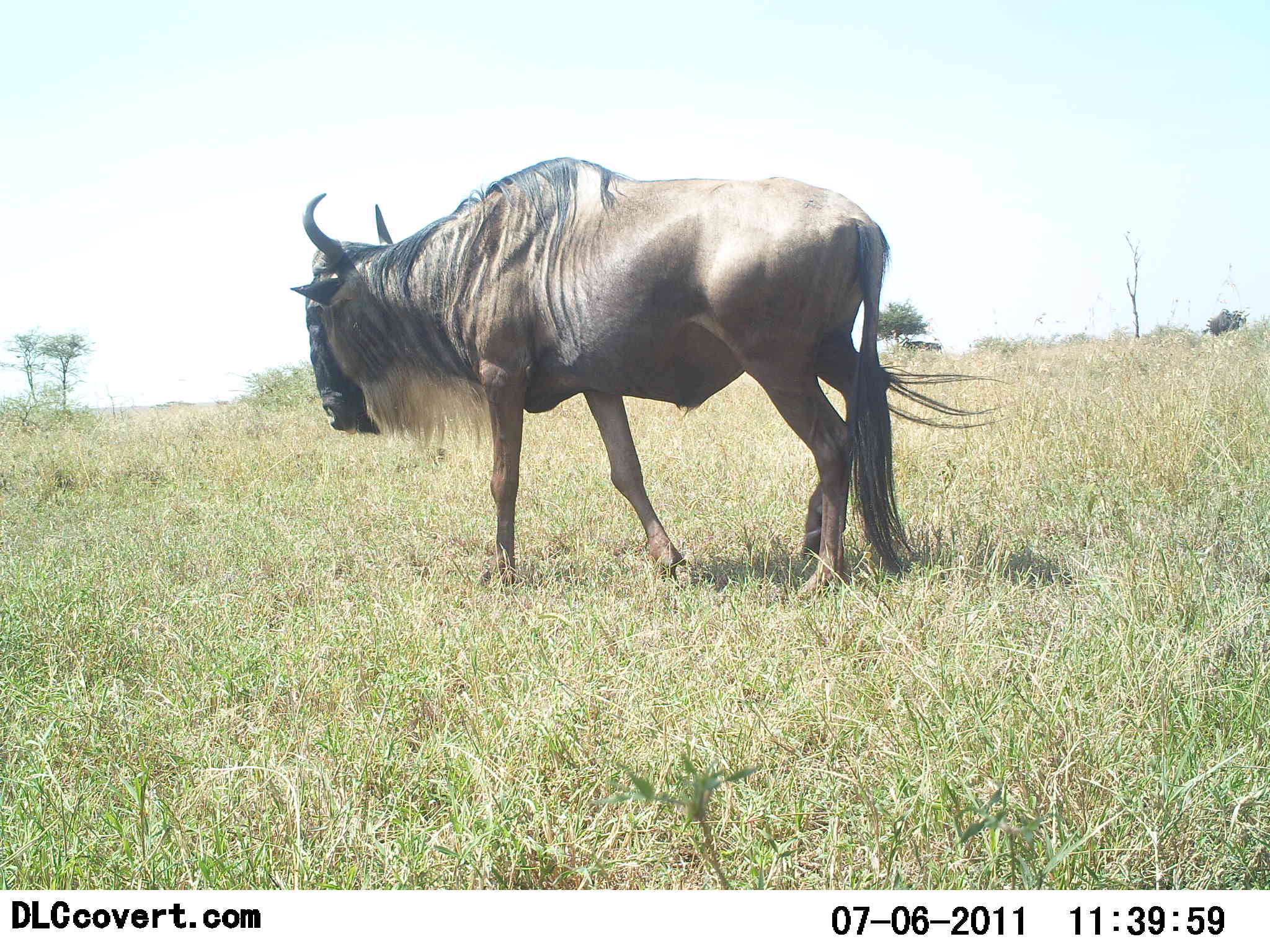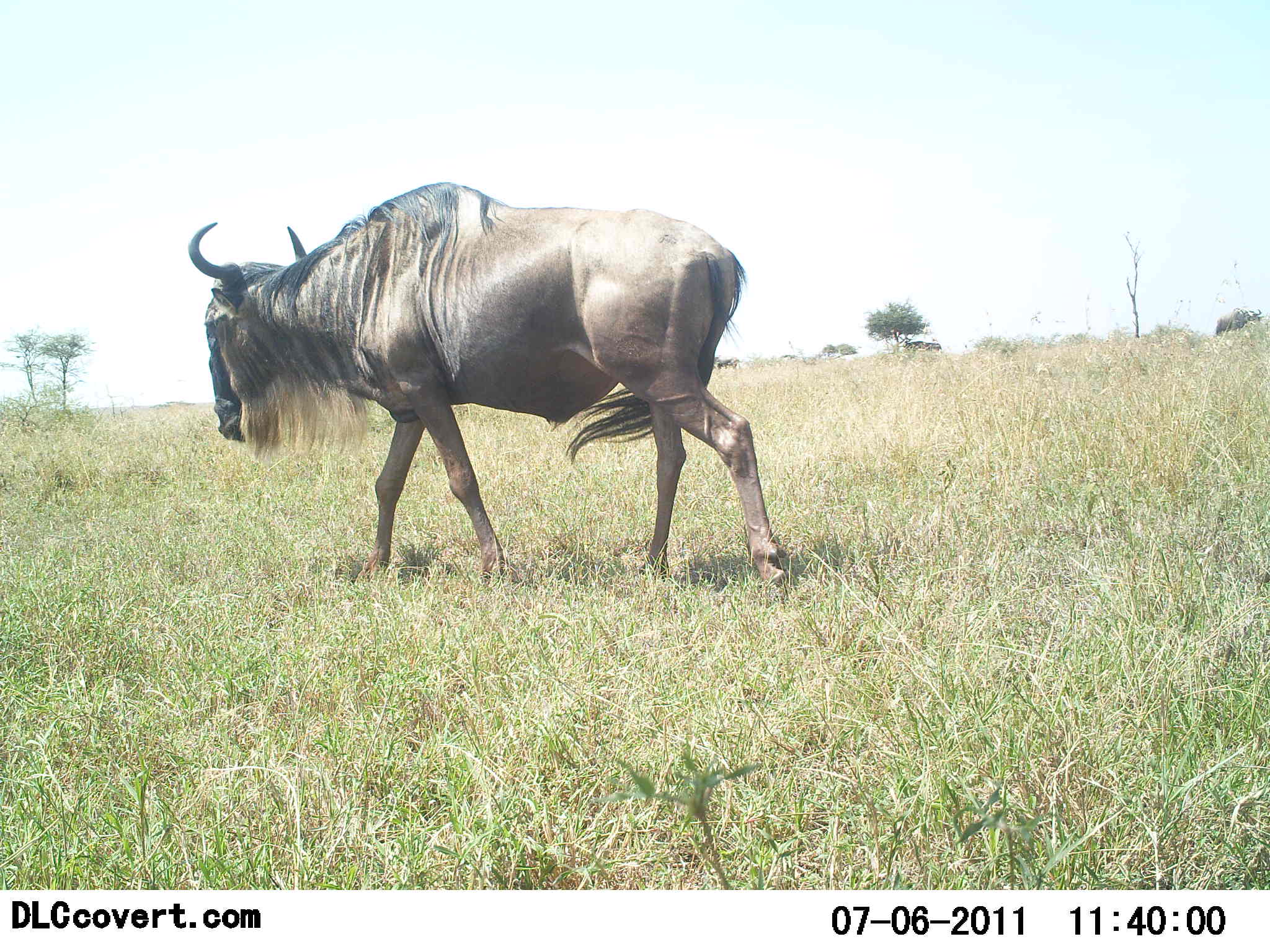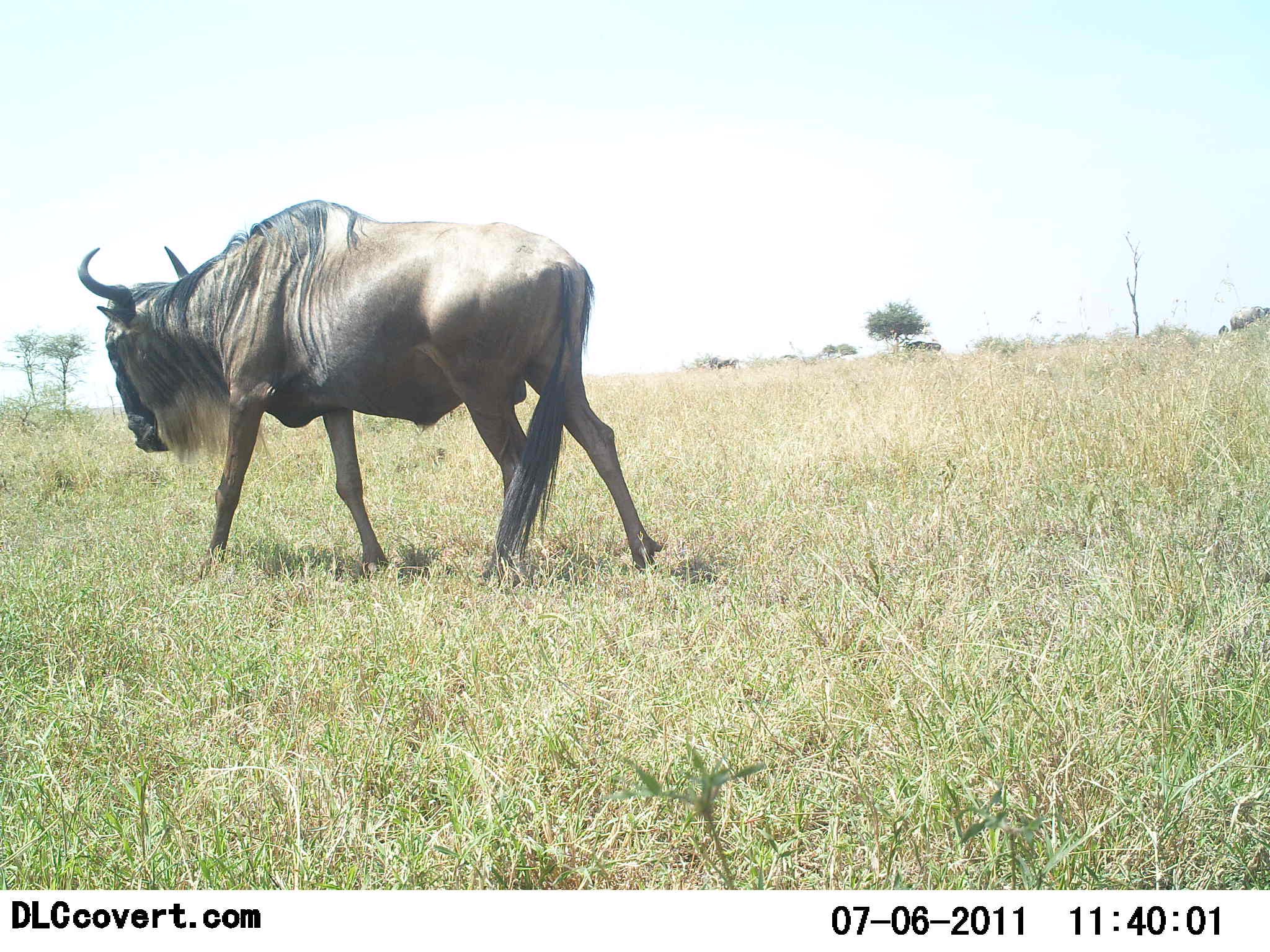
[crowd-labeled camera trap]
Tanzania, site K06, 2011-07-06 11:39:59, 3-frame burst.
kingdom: Animalia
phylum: Chordata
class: Mammalia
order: Artiodactyla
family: Bovidae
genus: Connochaetes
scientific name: Connochaetes taurinus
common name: blue wildebeest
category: wildebeest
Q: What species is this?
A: Wildebeest (blue wildebeest) (Connochaetes taurinus).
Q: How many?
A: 1.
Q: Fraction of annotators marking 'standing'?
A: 9%.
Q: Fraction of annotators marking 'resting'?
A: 0%.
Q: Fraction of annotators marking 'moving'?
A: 100%.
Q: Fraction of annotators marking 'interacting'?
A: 0%.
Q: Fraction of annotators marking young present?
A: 0%.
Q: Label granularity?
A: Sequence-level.